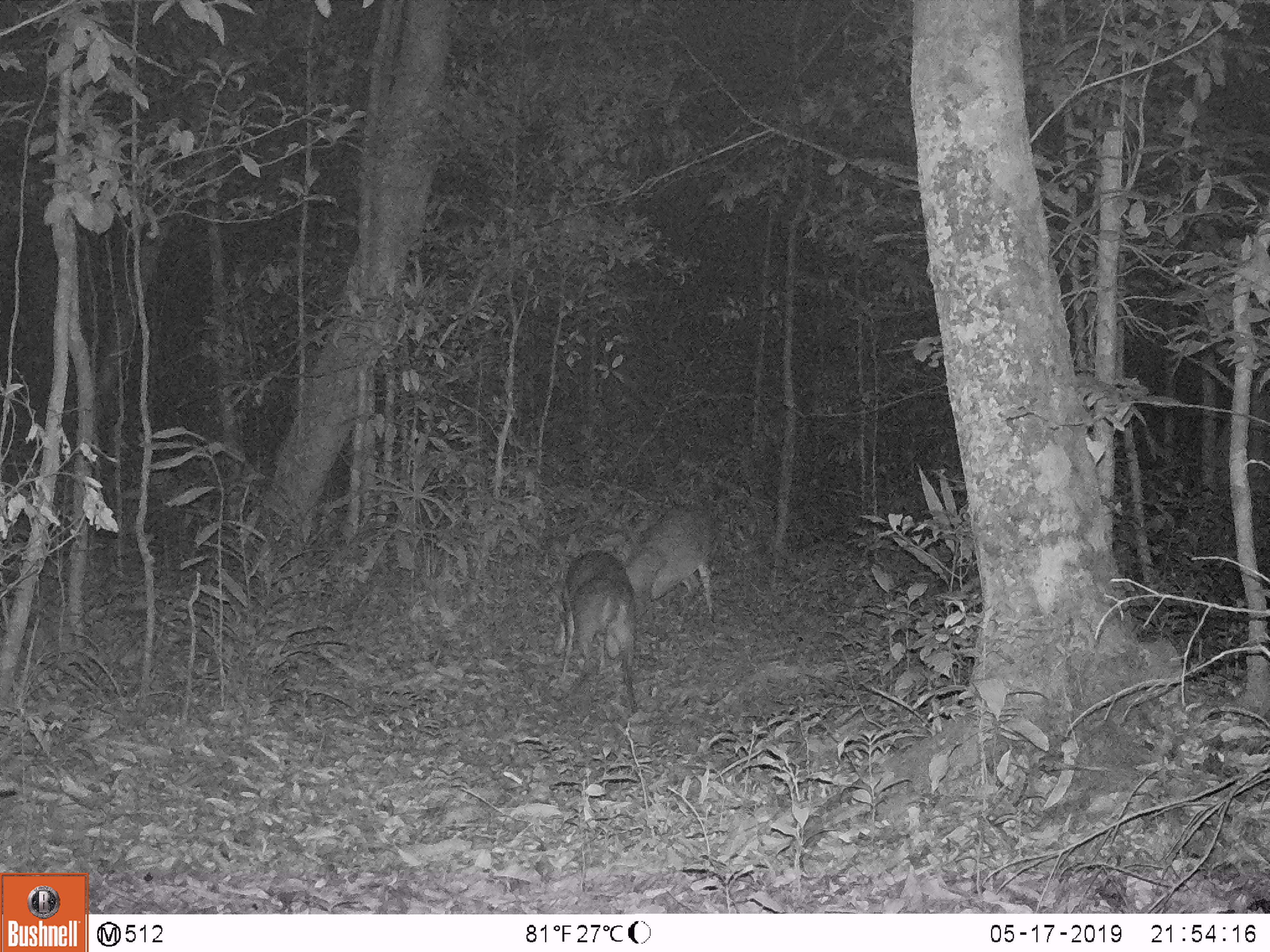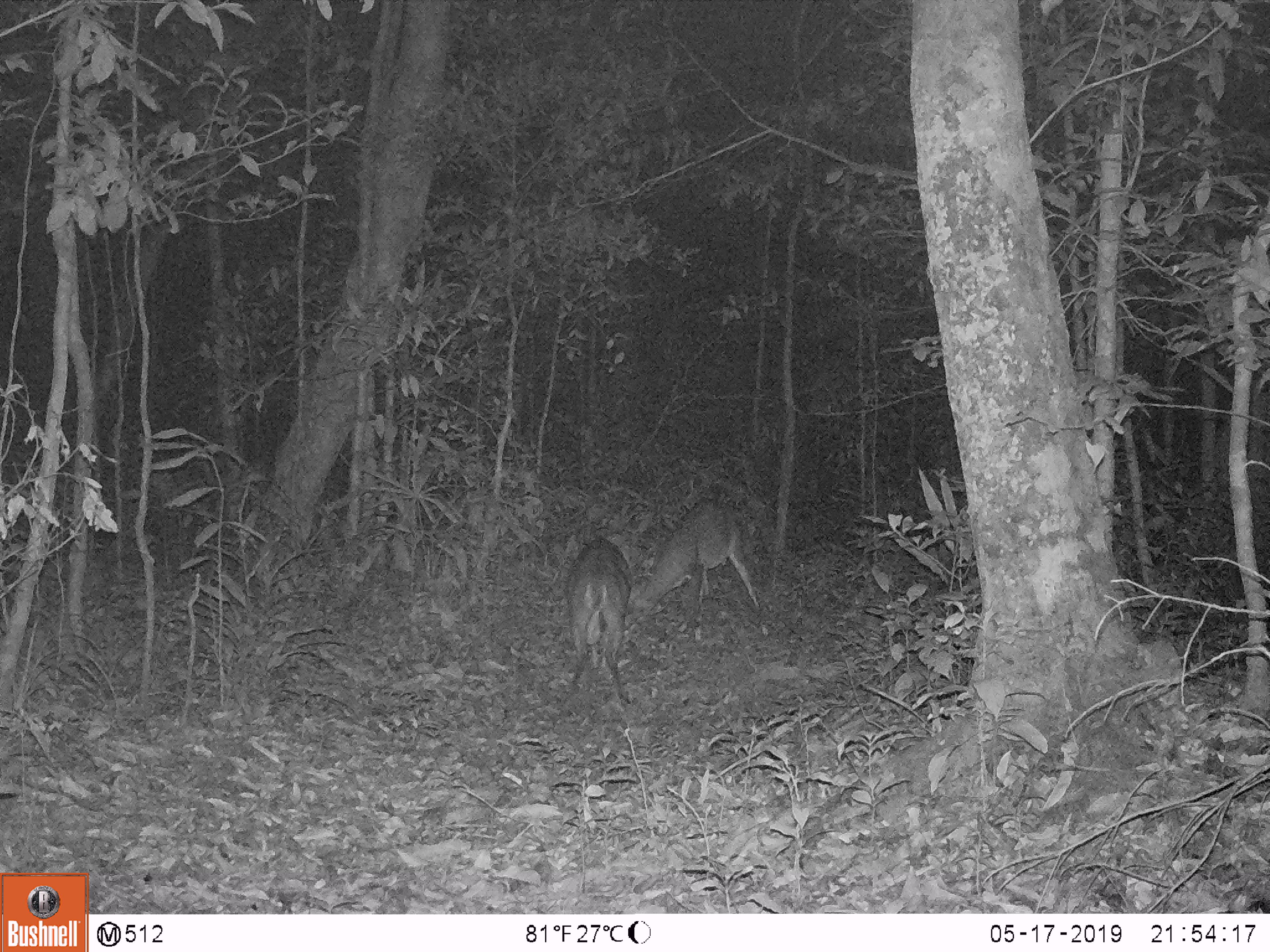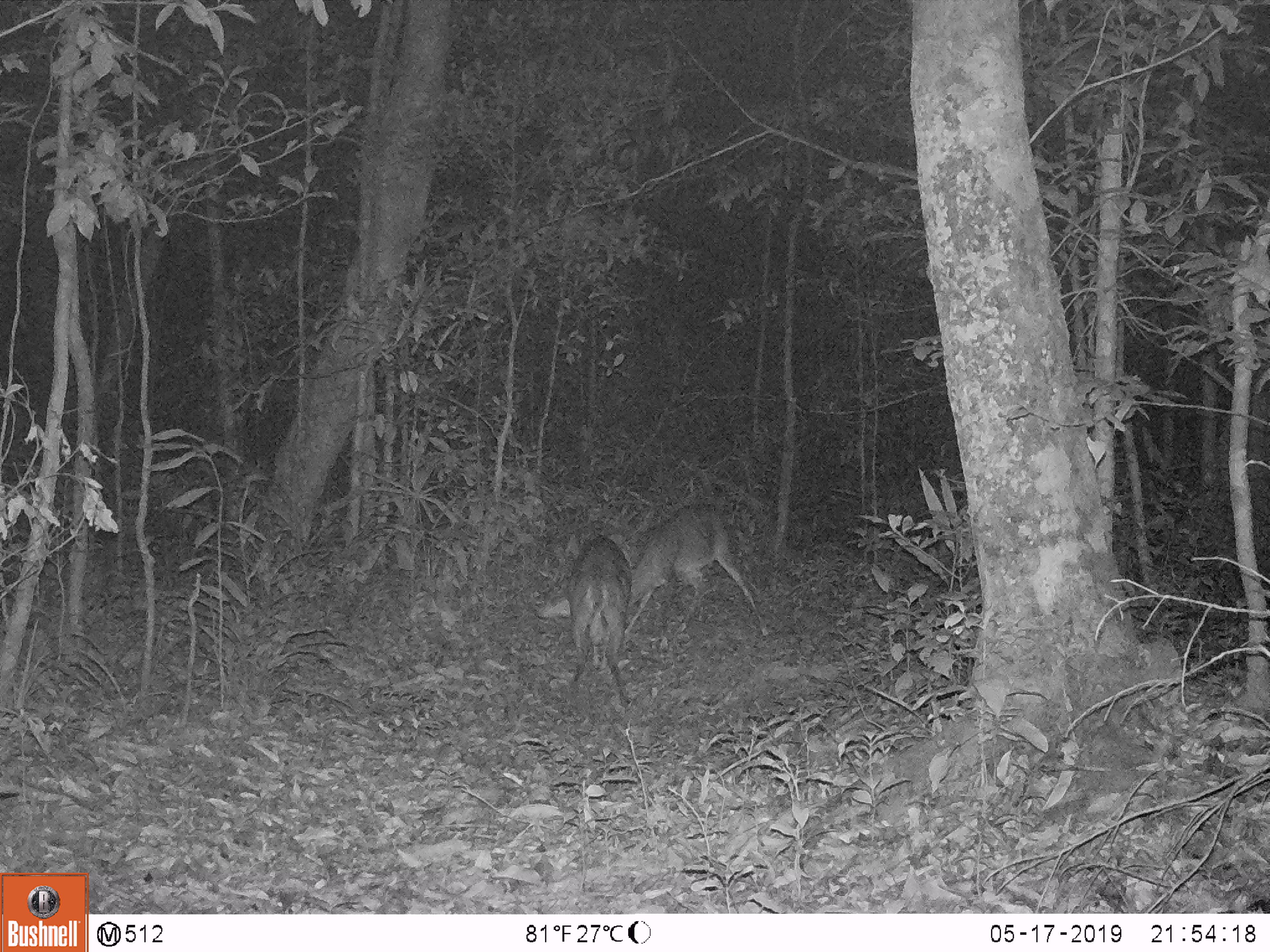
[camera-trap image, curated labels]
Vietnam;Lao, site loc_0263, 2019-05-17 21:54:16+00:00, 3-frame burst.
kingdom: Animalia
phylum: Chordata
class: Mammalia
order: Artiodactyla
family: Cervidae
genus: Muntiacus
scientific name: Muntiacus vuquangensis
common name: large-antlered muntjac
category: large antlered muntjac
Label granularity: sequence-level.